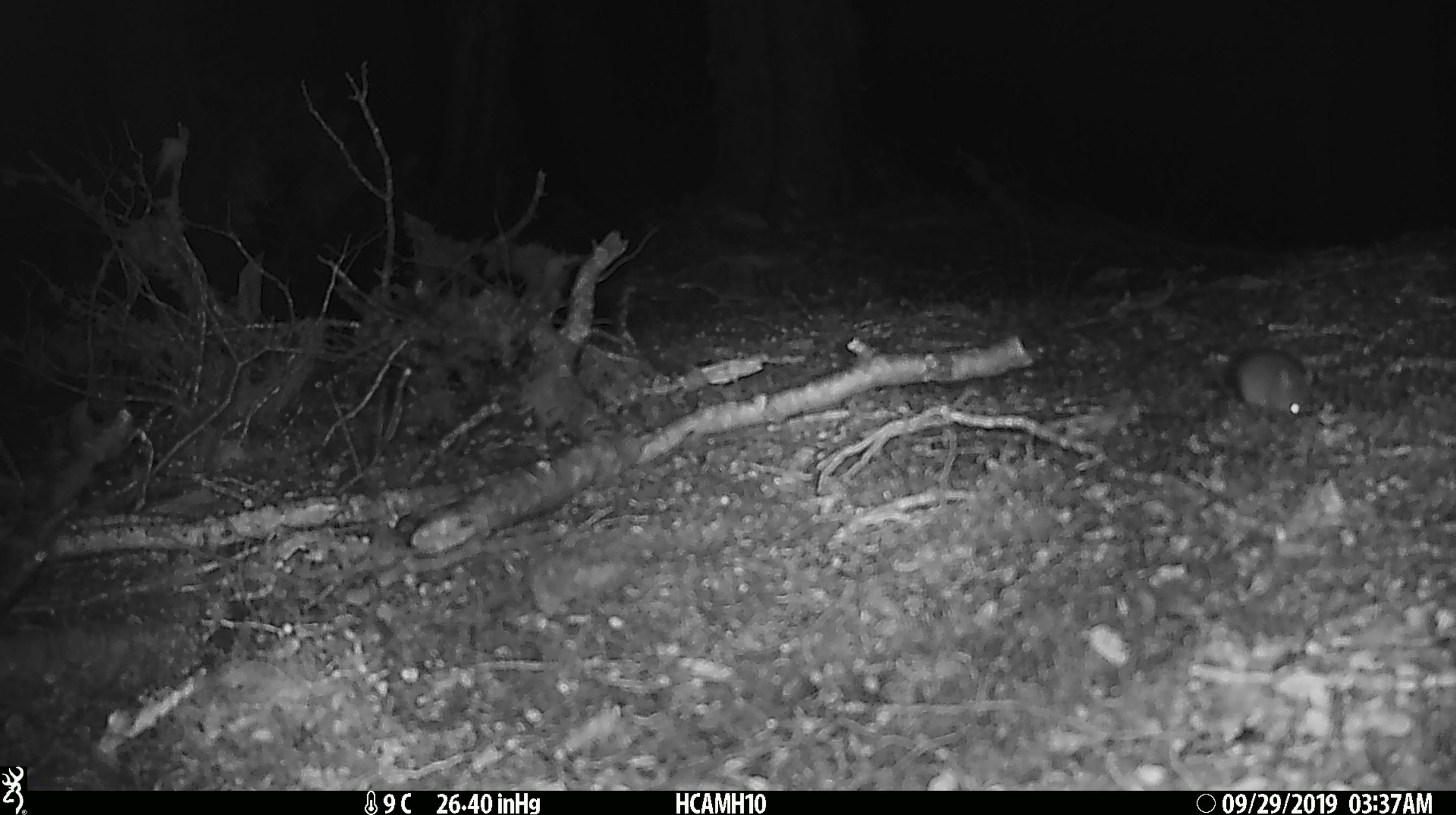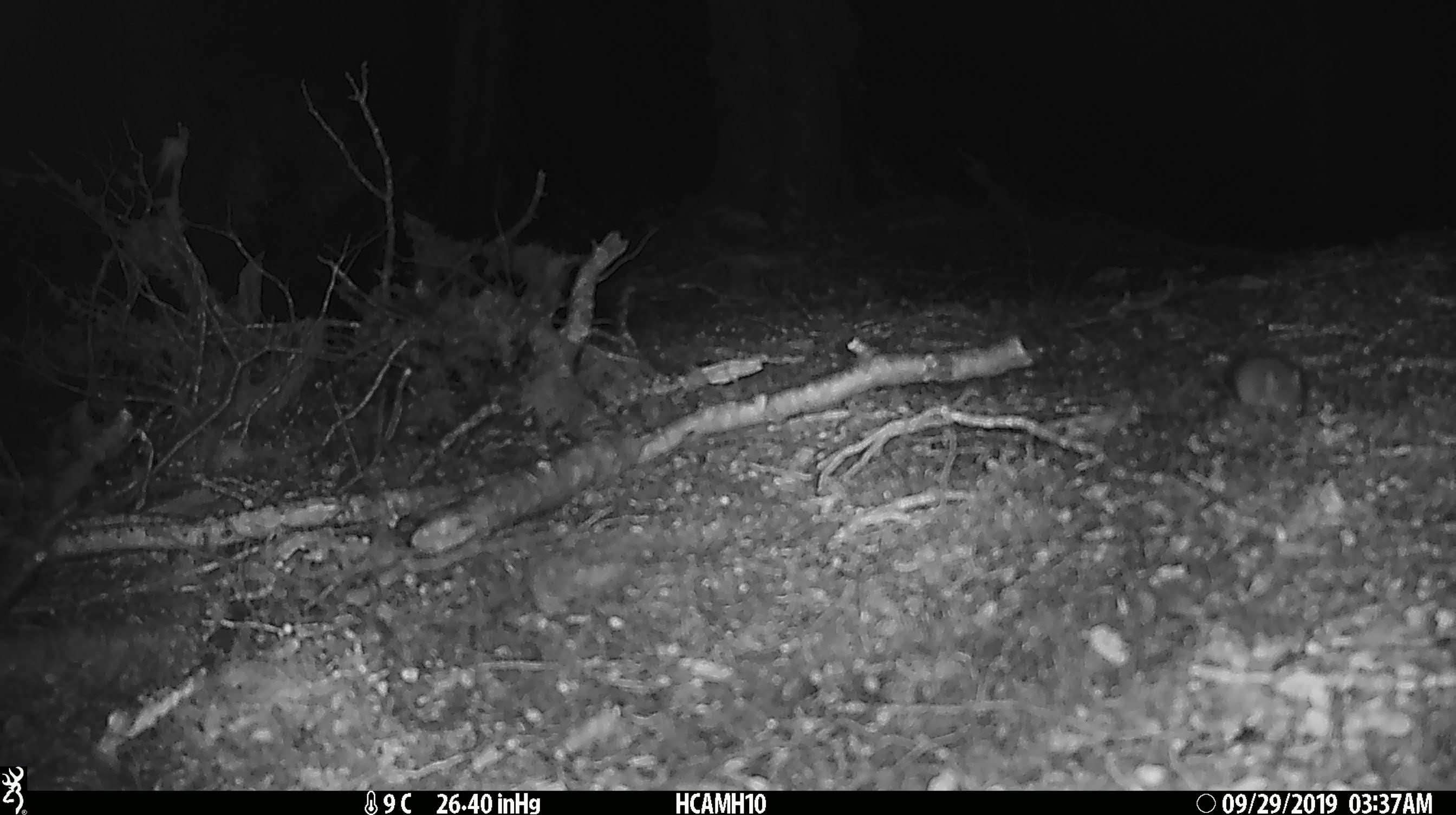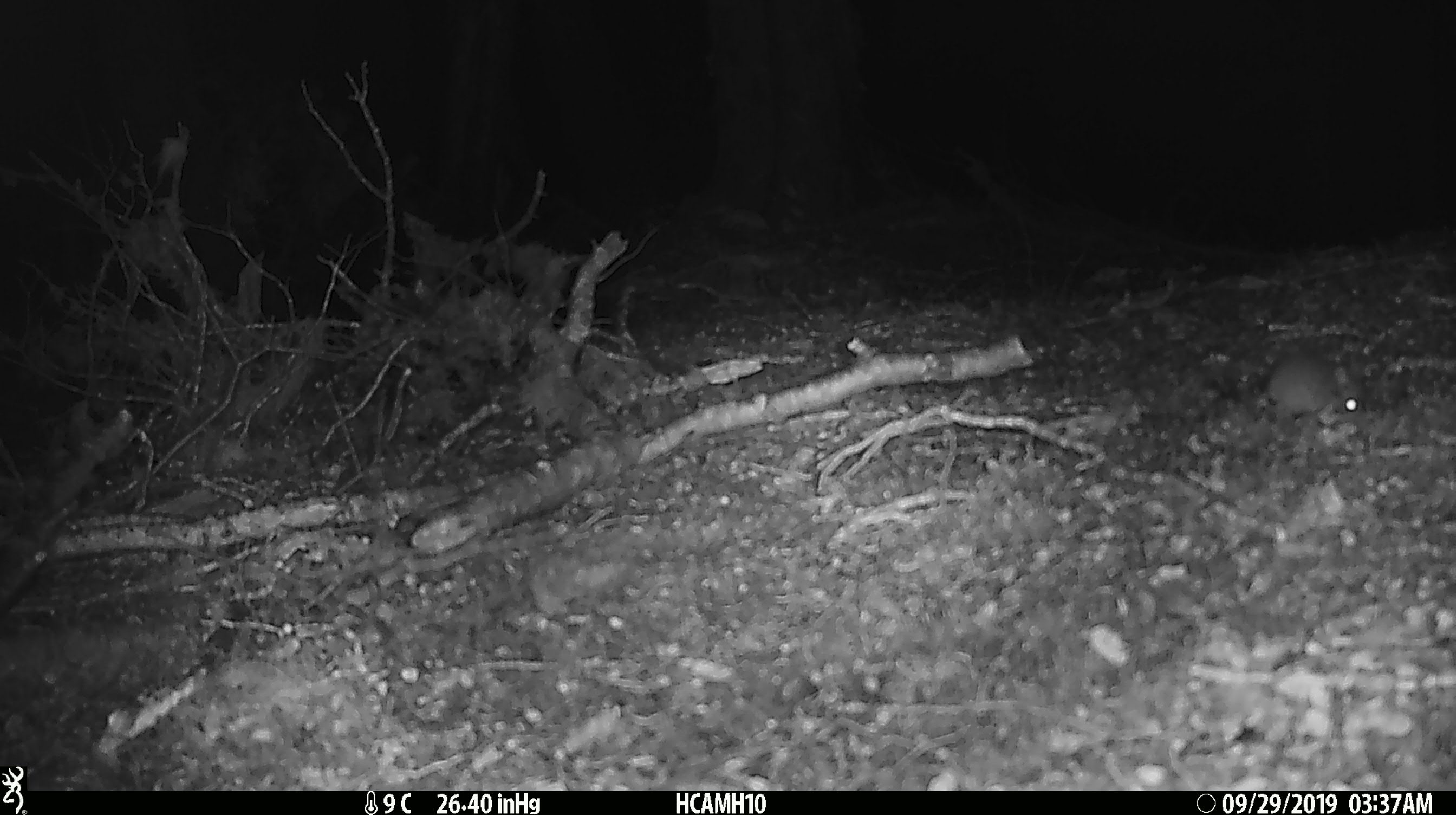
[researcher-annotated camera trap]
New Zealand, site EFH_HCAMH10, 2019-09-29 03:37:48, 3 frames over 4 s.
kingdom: Animalia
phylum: Chordata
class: Mammalia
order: Rodentia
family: Muridae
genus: Mus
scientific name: Mus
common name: mouse